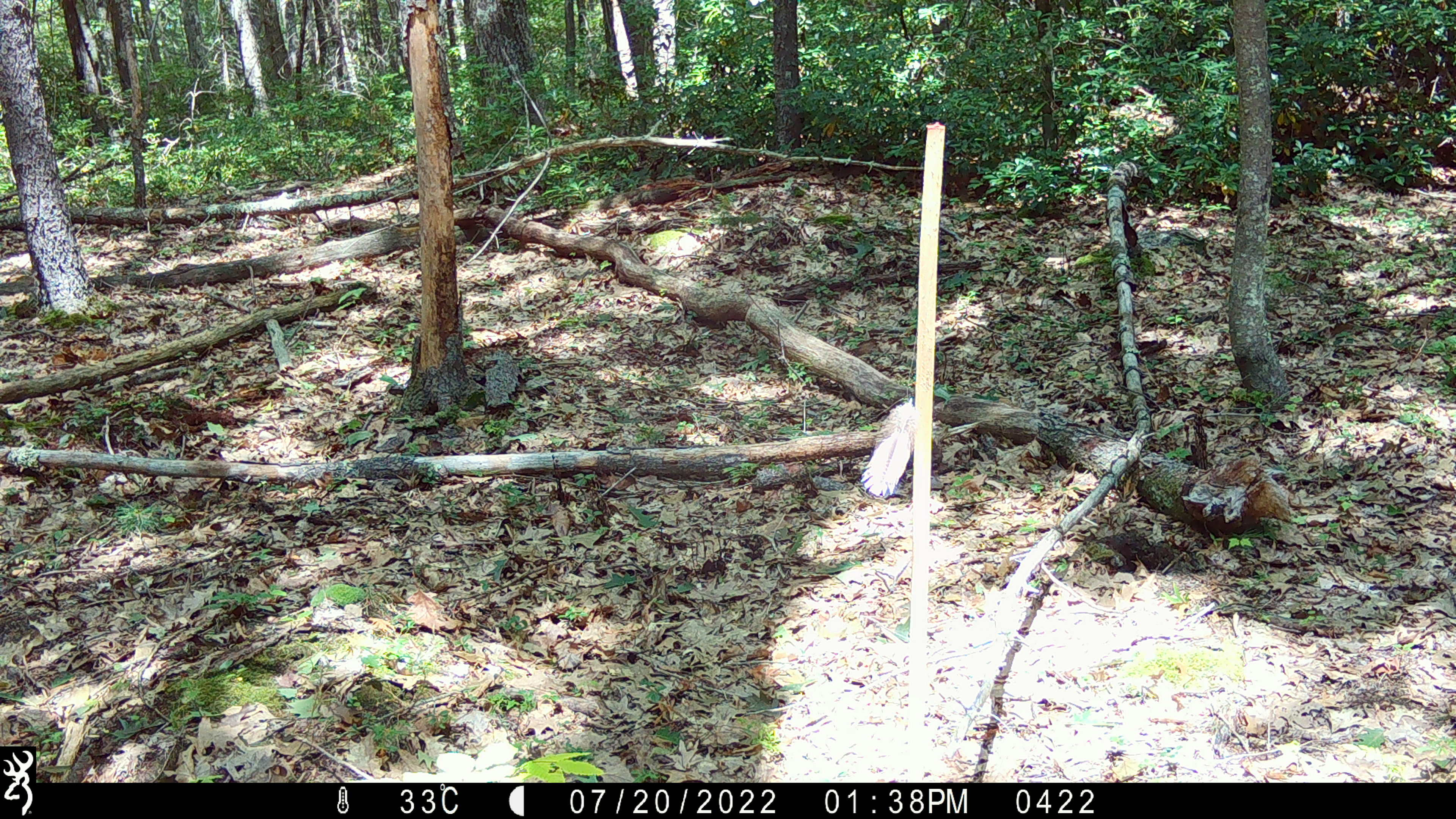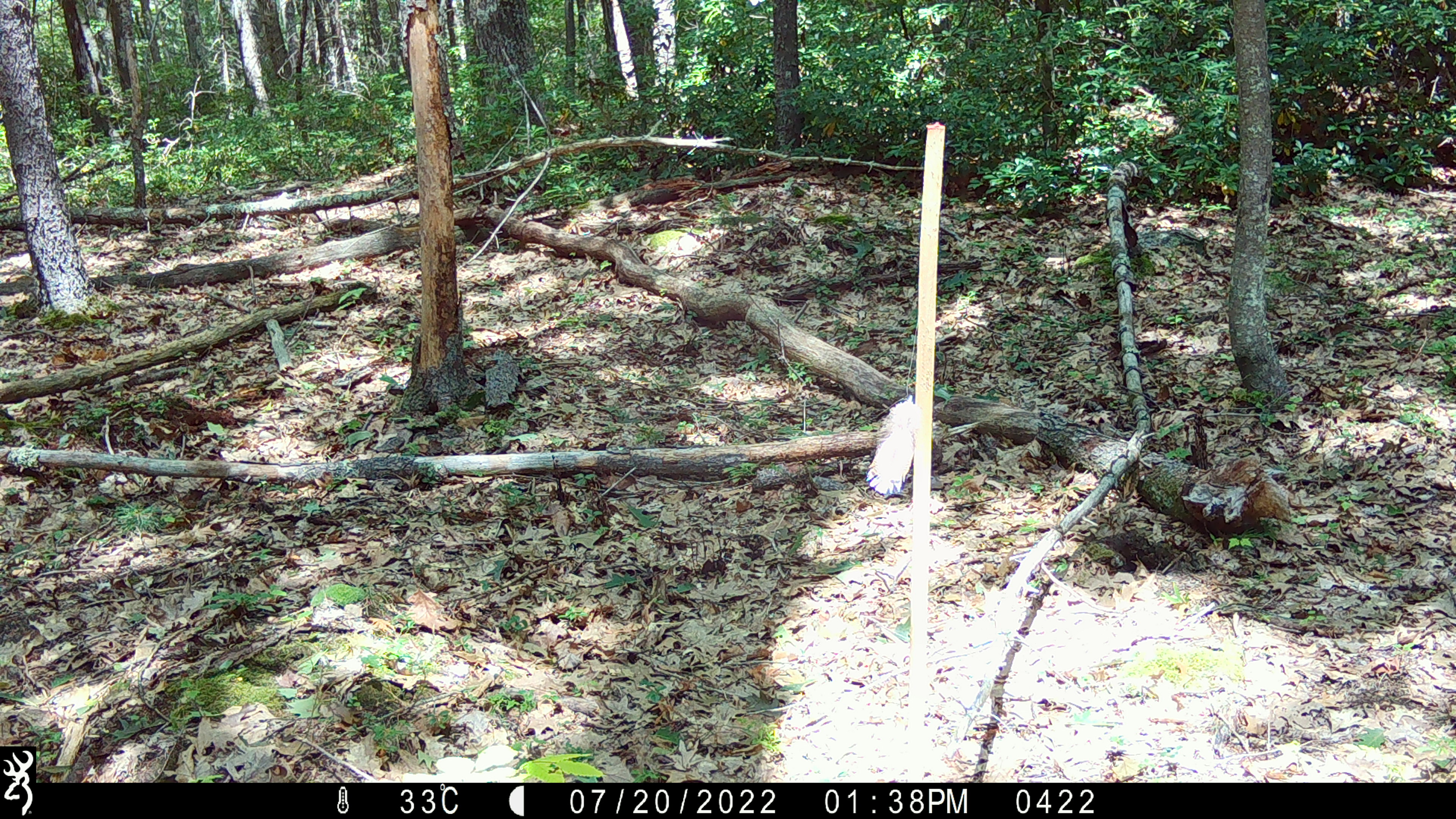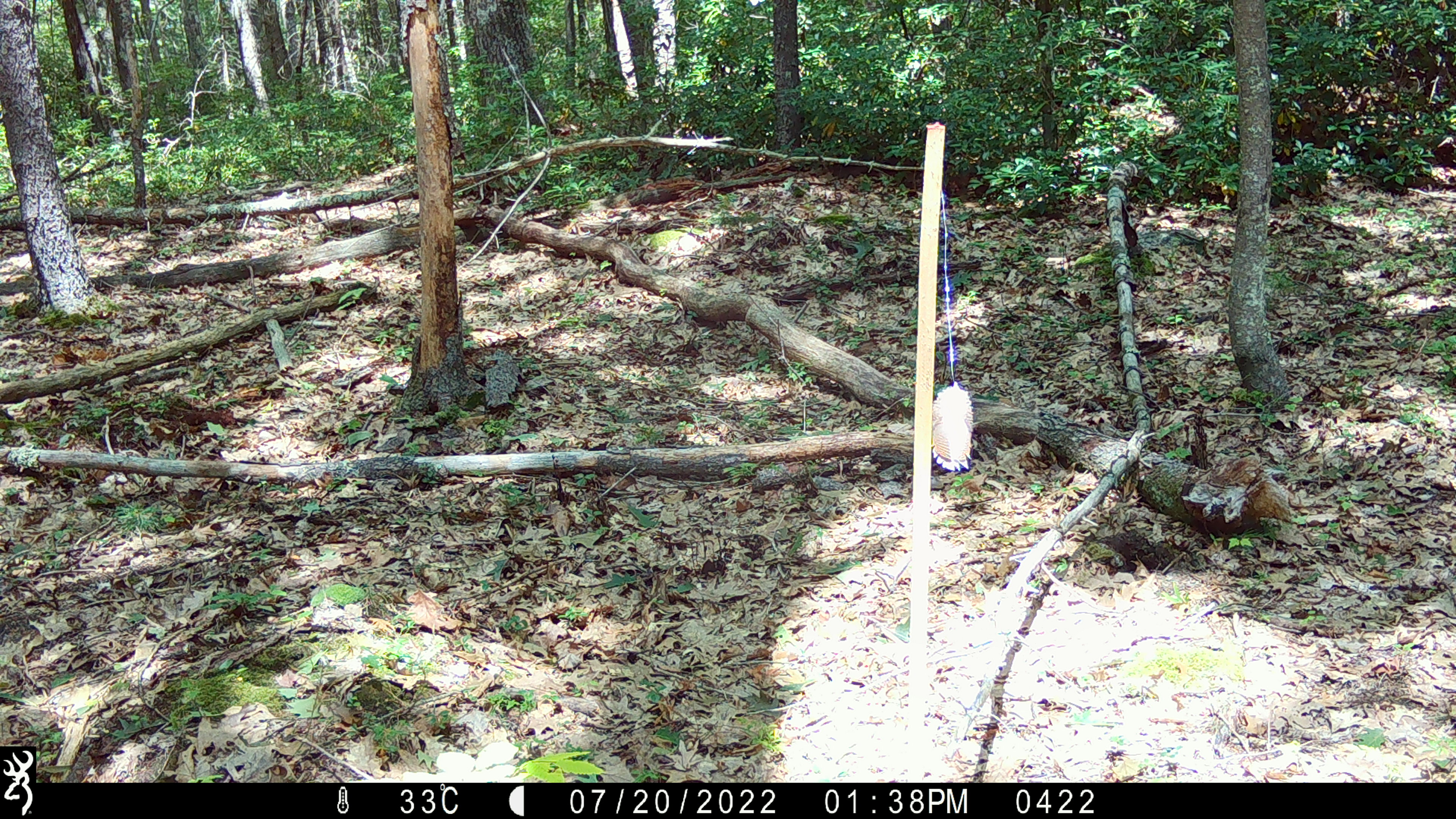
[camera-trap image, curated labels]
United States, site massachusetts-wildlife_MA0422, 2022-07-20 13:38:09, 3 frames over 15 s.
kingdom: Animalia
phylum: Chordata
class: Mammalia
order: Rodentia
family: Sciuridae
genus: Sciurus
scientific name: Sciurus carolinensis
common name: gray squirrel